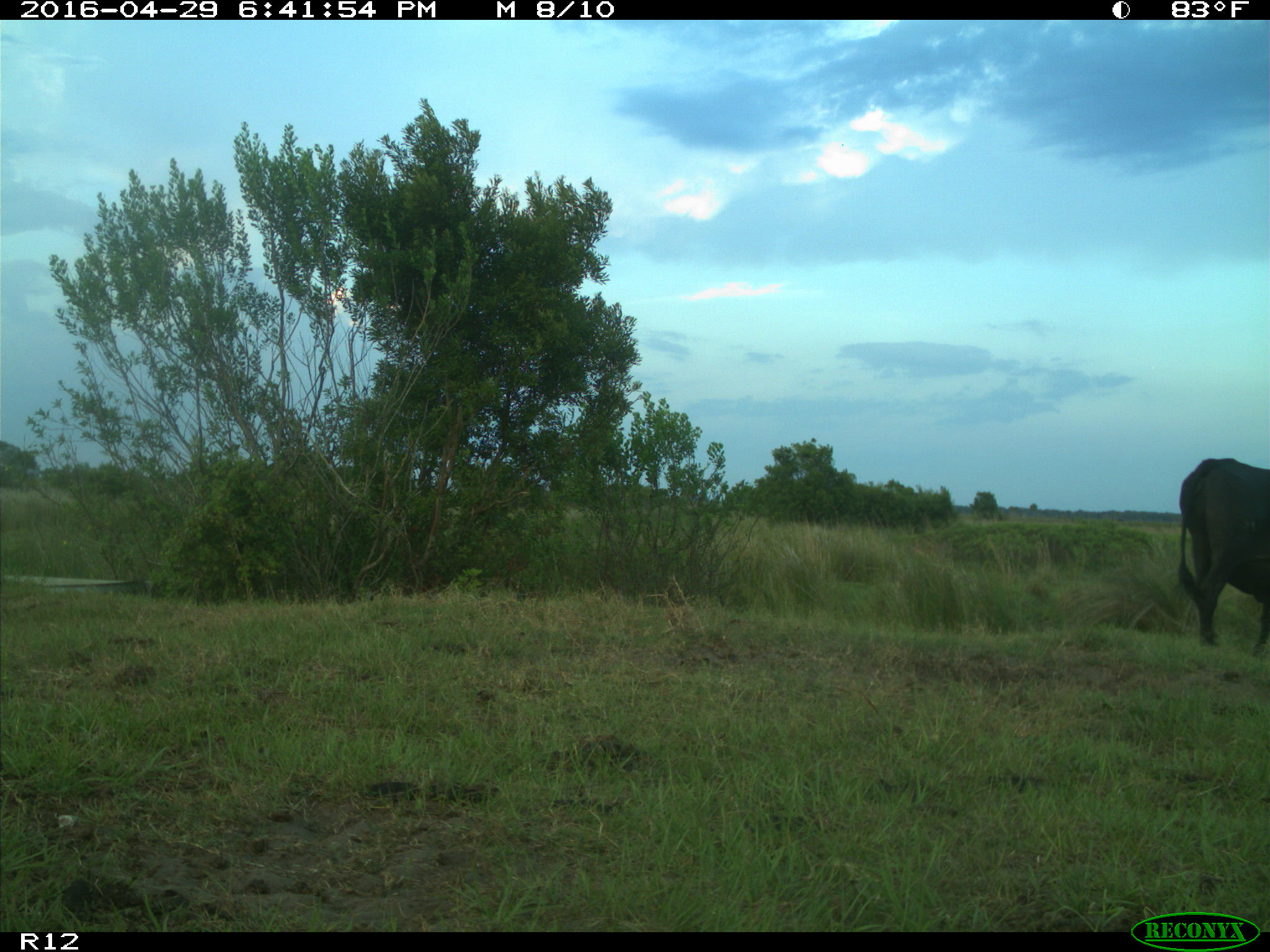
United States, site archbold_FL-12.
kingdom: Animalia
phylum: Chordata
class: Mammalia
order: Artiodactyla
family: Bovidae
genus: Bos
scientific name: Bos taurus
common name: domestic cow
Bos taurus (domestic cow).